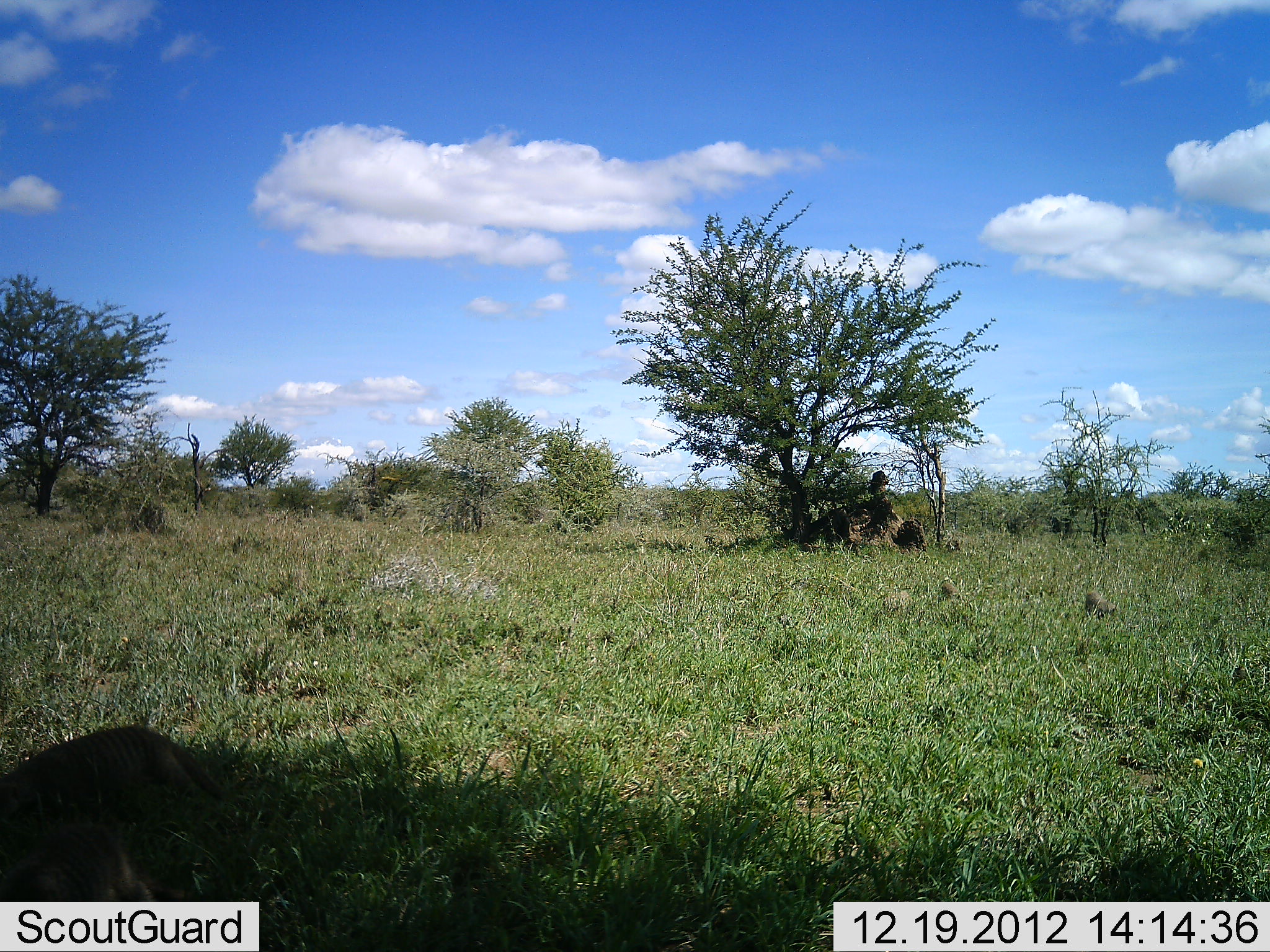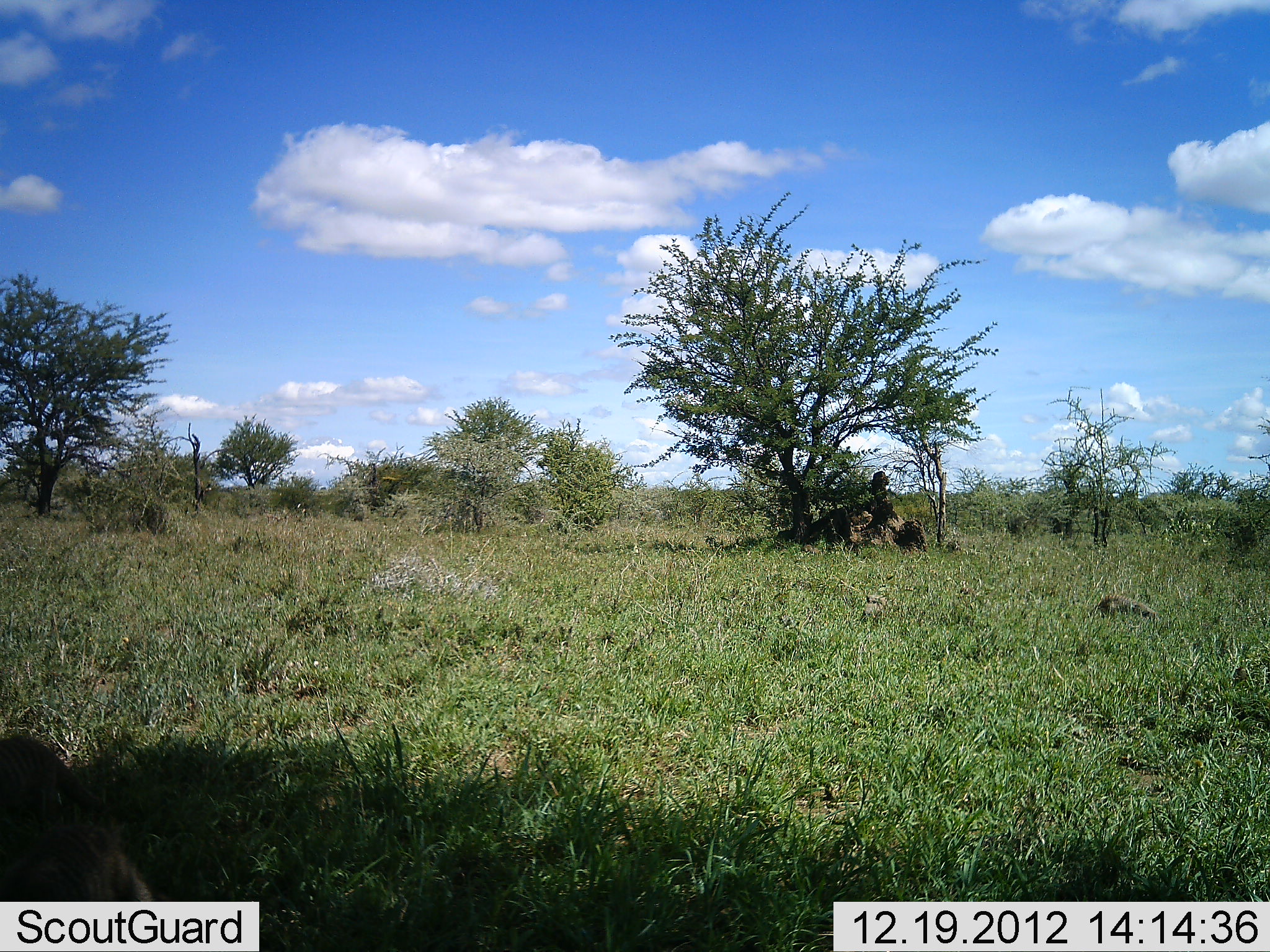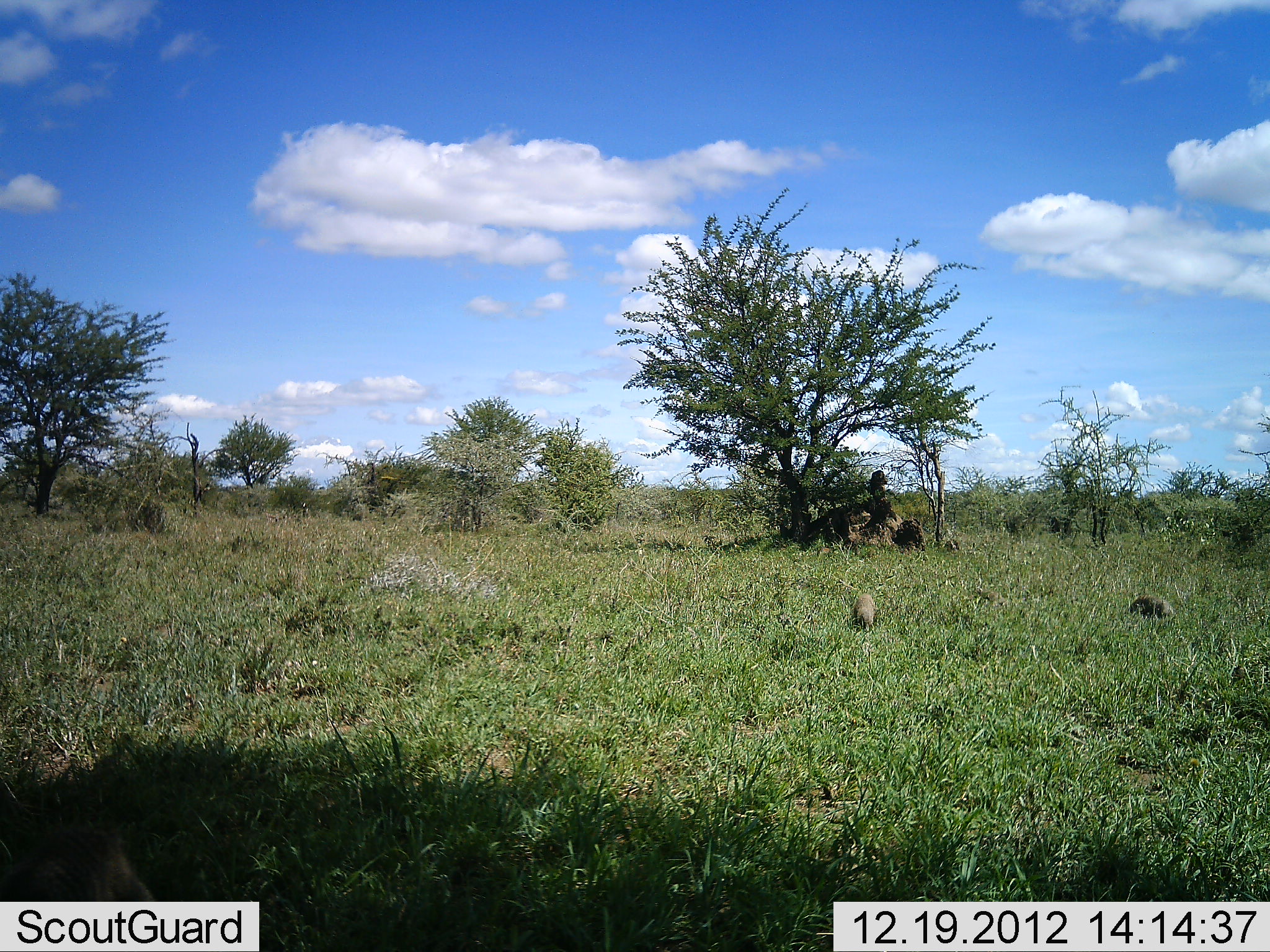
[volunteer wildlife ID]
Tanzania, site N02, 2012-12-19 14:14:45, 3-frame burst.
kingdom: Animalia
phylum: Chordata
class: Mammalia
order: Carnivora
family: Herpestidae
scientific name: Herpestidae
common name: mongoose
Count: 5.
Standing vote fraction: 0%.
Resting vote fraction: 0%.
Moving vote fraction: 100%.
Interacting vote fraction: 0%.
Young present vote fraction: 0%.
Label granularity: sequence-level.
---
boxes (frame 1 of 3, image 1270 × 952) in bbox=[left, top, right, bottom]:
animal: bbox=[0, 726, 219, 823]; bbox=[0, 824, 161, 901]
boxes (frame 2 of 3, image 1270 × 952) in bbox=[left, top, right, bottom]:
animal: bbox=[0, 830, 153, 901]; bbox=[0, 735, 95, 832]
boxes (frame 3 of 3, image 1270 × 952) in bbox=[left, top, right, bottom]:
animal: bbox=[0, 825, 164, 902]